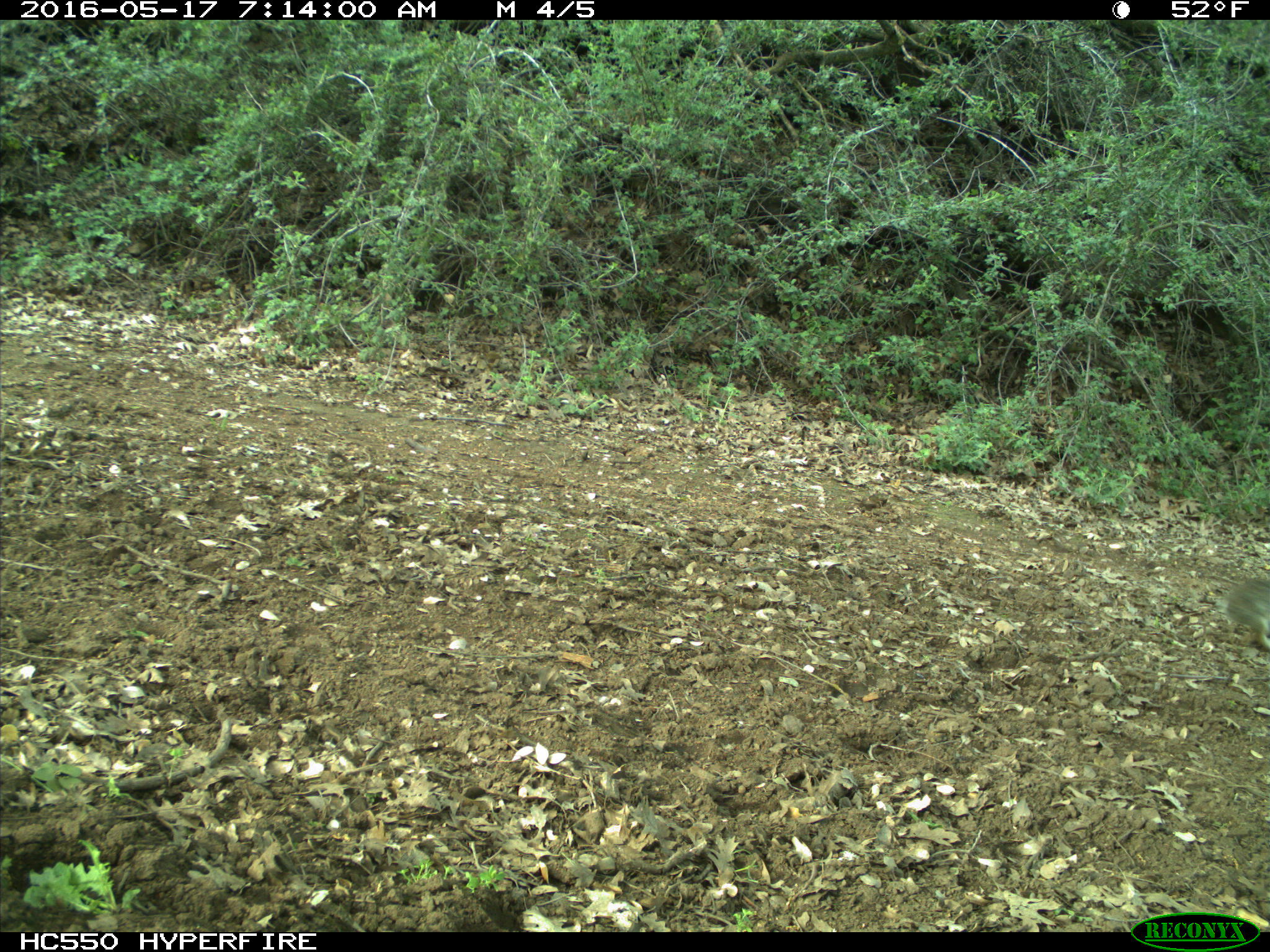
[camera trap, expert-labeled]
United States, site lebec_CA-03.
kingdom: Animalia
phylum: Chordata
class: Mammalia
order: Lagomorpha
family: Leporidae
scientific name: Leporidae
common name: rabbits and hares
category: unidentified rabbit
Unidentified rabbit (rabbits and hares) (Leporidae).